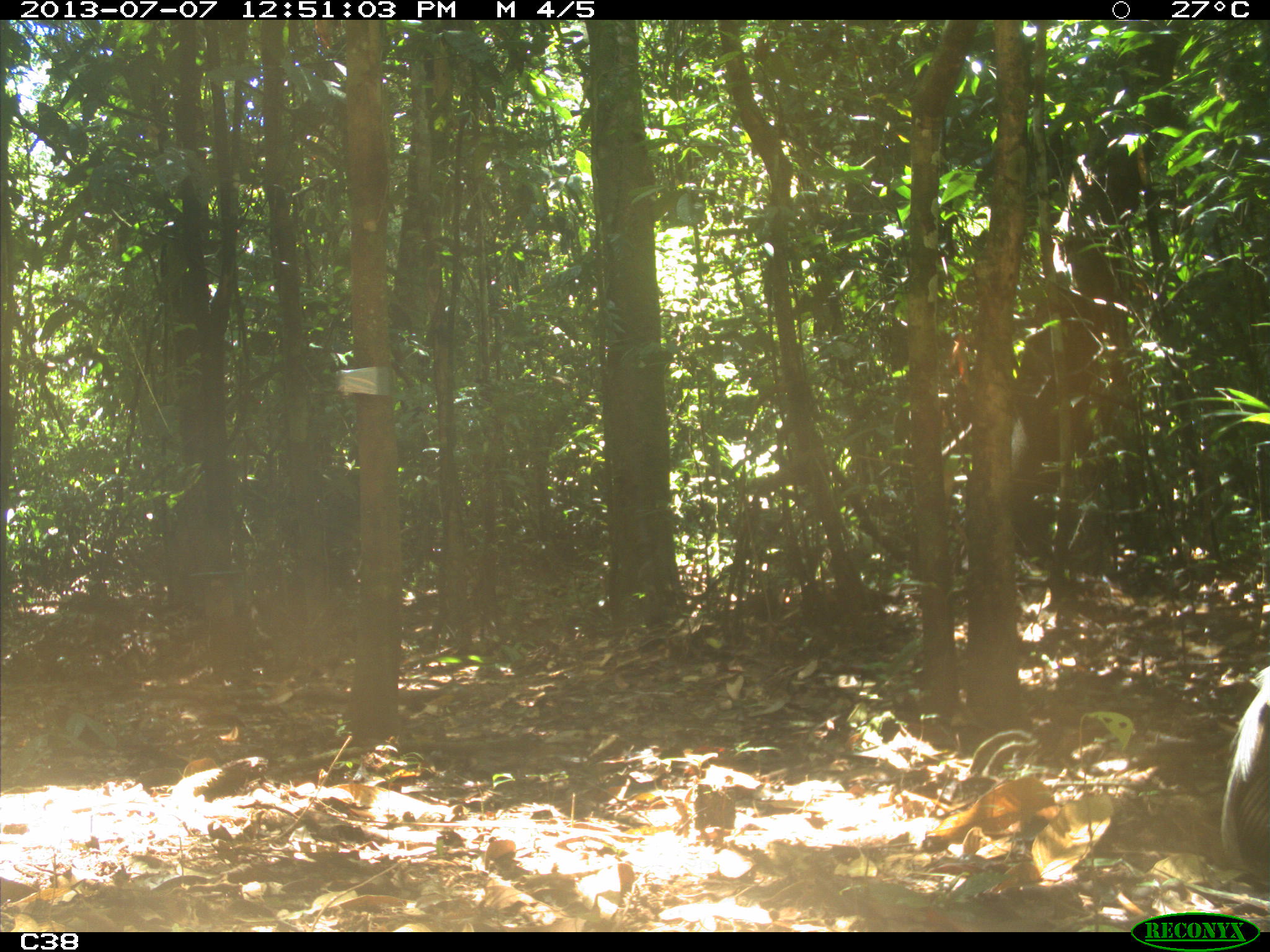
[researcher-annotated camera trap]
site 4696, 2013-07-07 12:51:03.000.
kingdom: Animalia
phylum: Chordata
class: Aves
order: Gruiformes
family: Psophiidae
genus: Psophia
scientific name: Psophia crepitans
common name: gray-winged trumpeter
Psophia crepitans (gray-winged trumpeter), count 1, age adult.